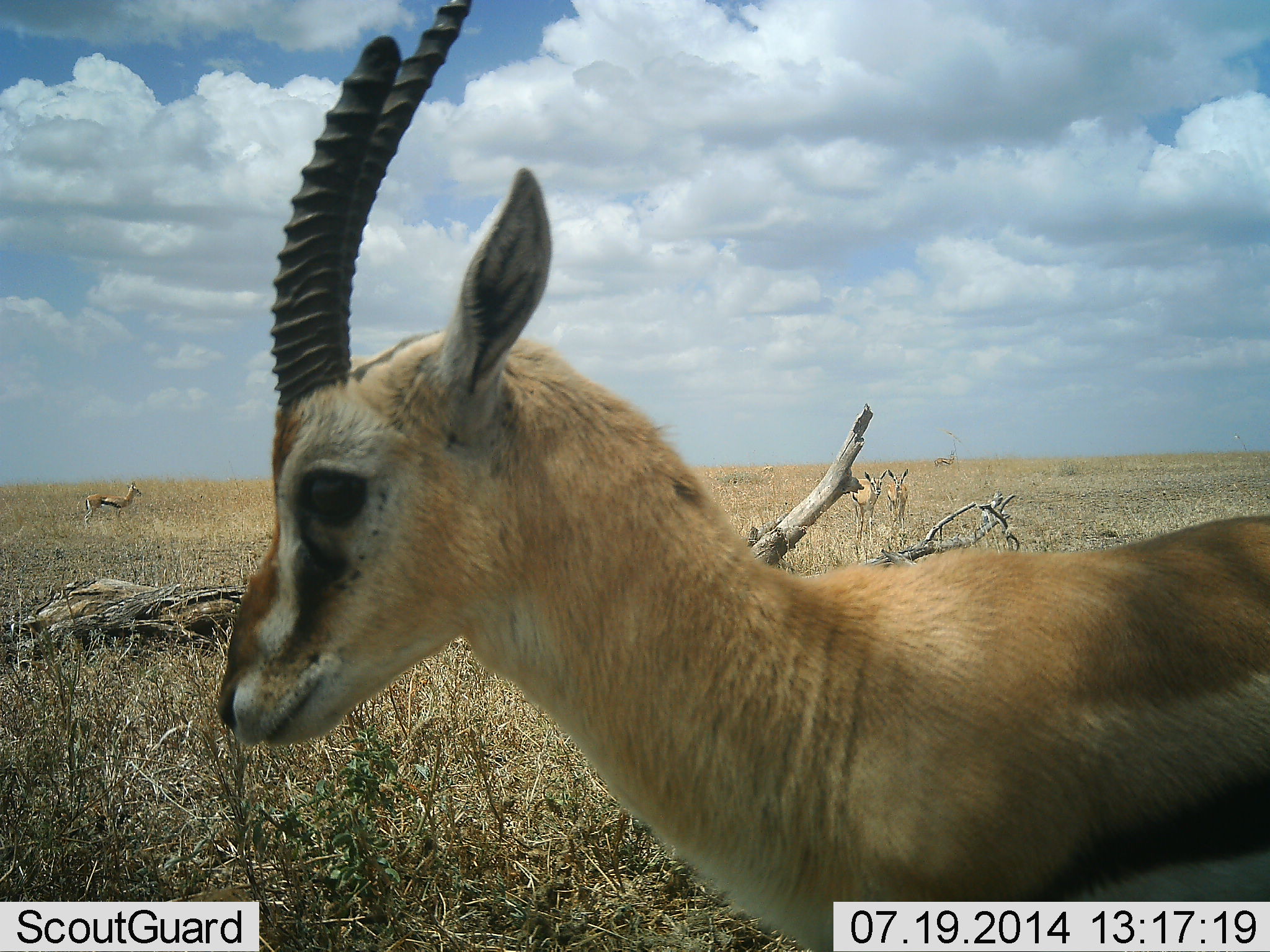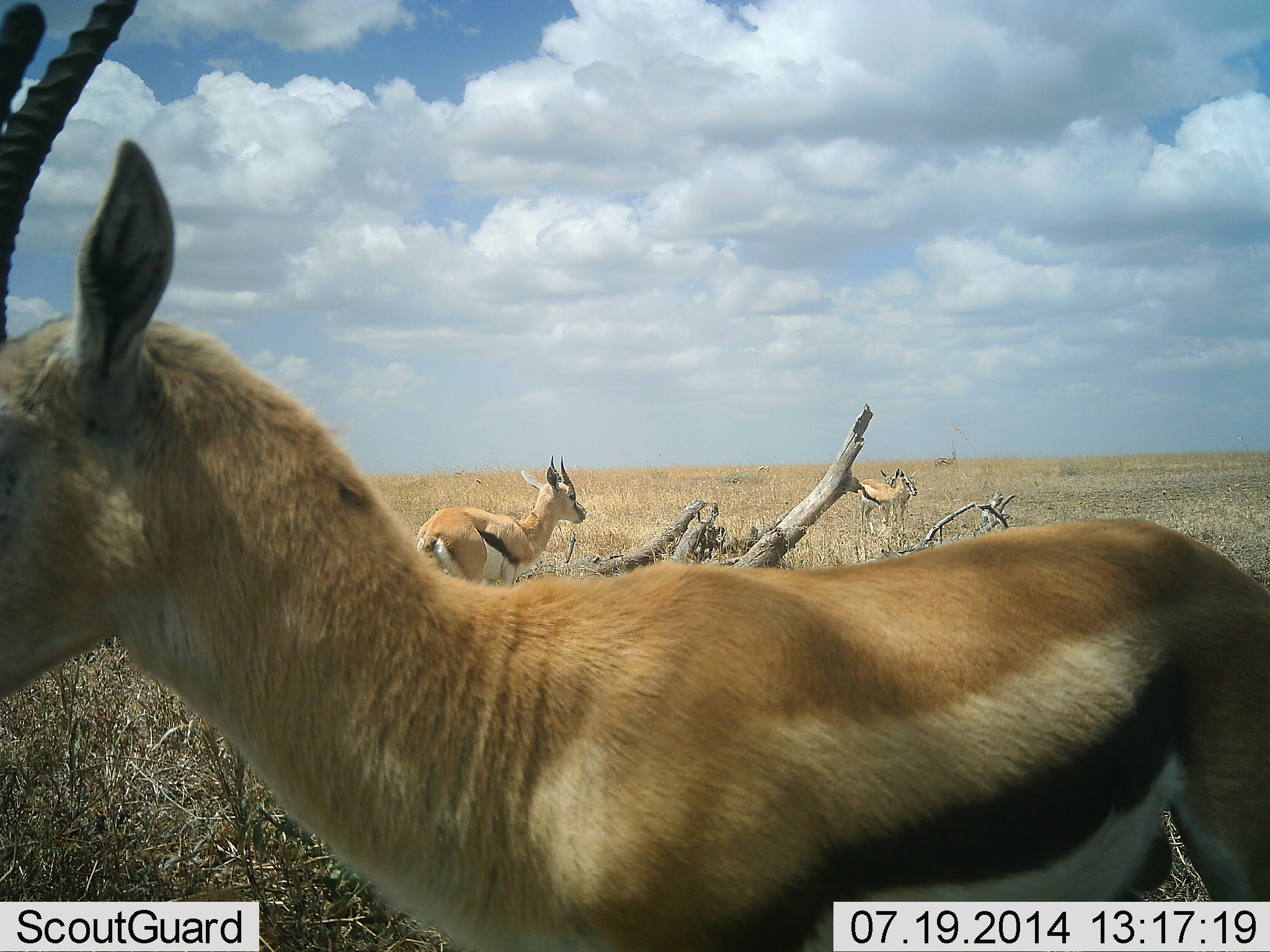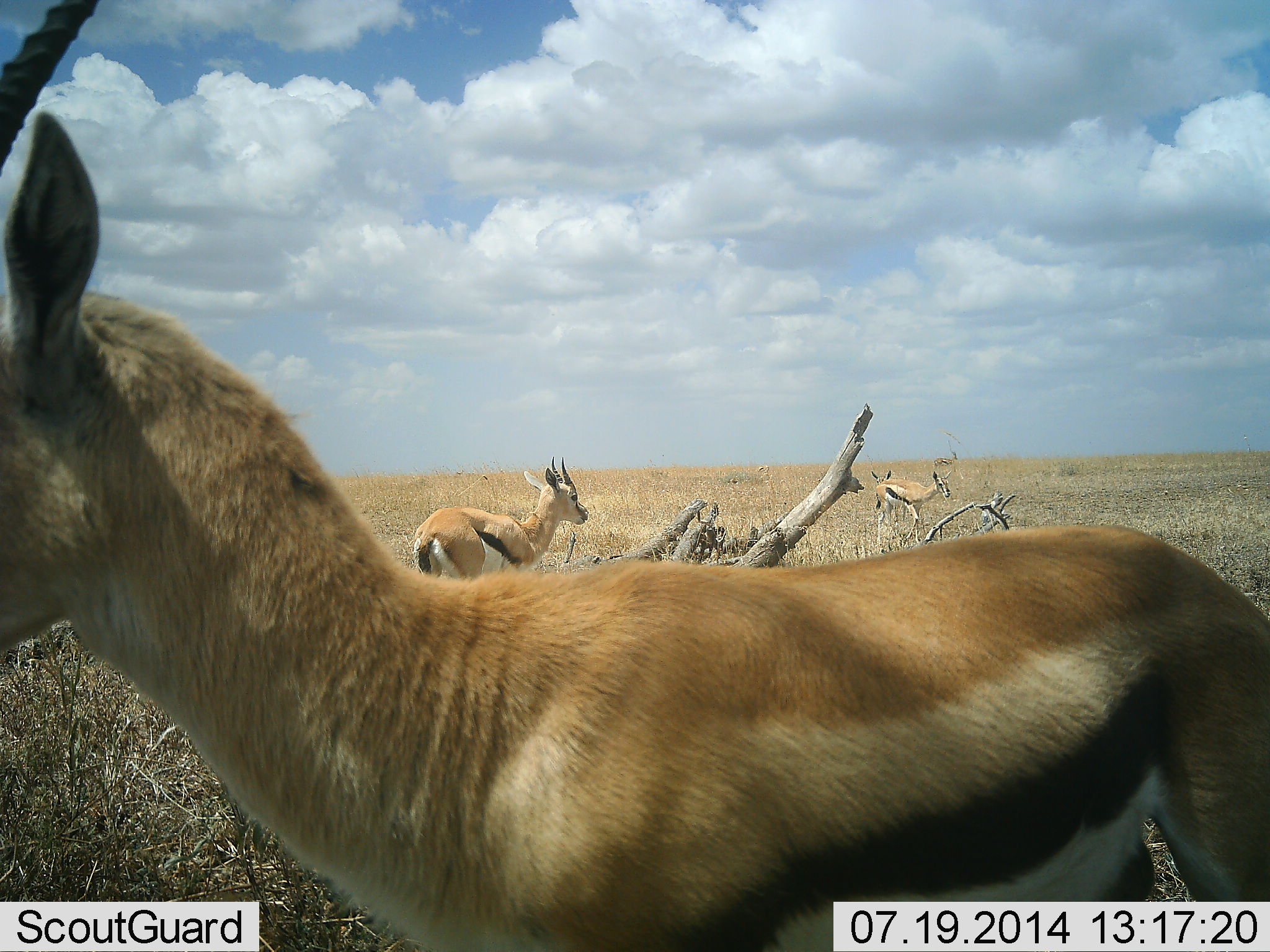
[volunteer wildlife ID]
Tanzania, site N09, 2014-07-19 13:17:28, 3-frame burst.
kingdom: Animalia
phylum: Chordata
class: Mammalia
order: Artiodactyla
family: Bovidae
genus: Eudorcas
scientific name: Eudorcas thomsonii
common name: thomson's gazelle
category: gazellethomsons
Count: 4.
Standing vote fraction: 60%.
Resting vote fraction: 0%.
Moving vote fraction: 70%.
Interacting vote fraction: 10%.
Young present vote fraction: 0%.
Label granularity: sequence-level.